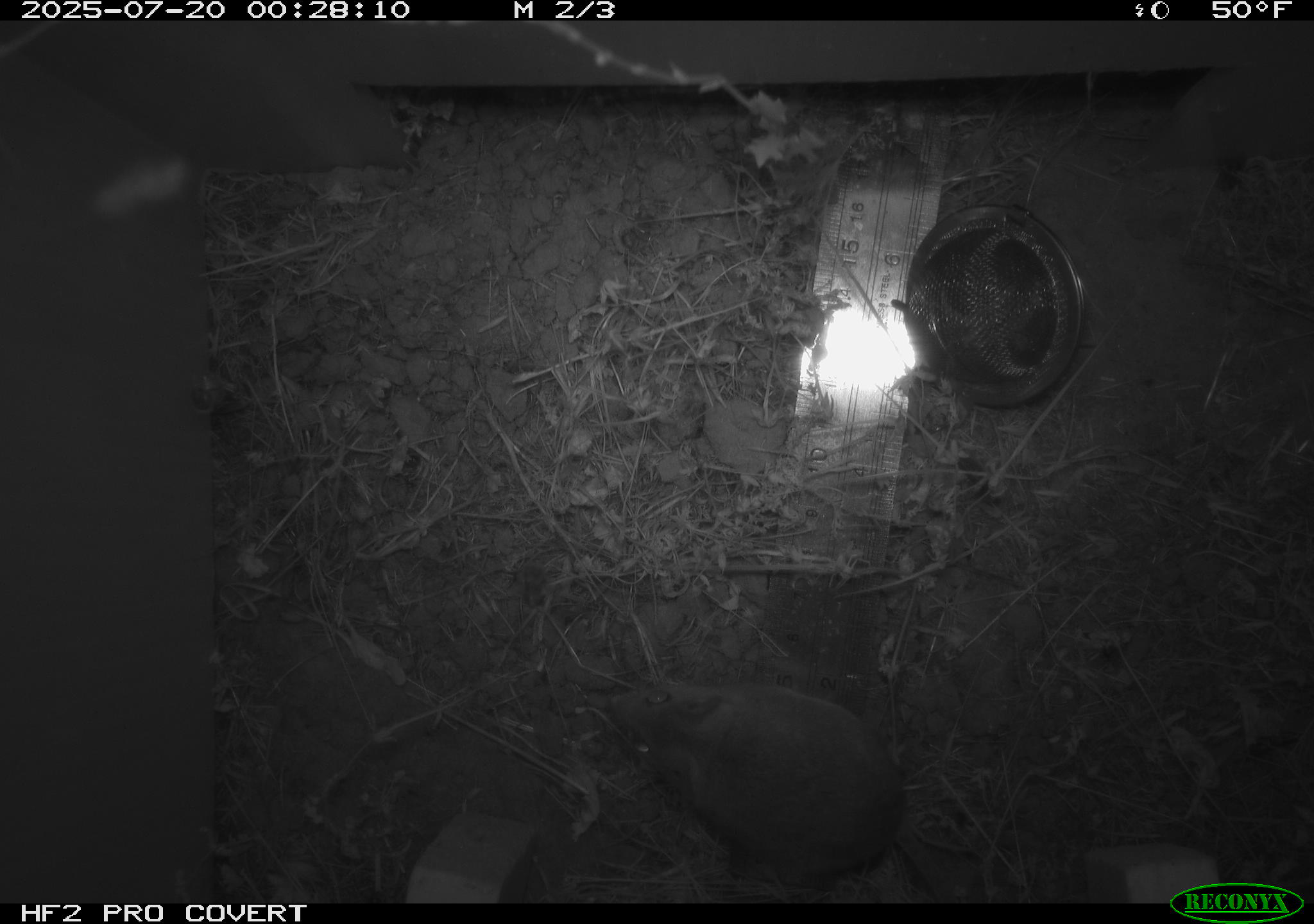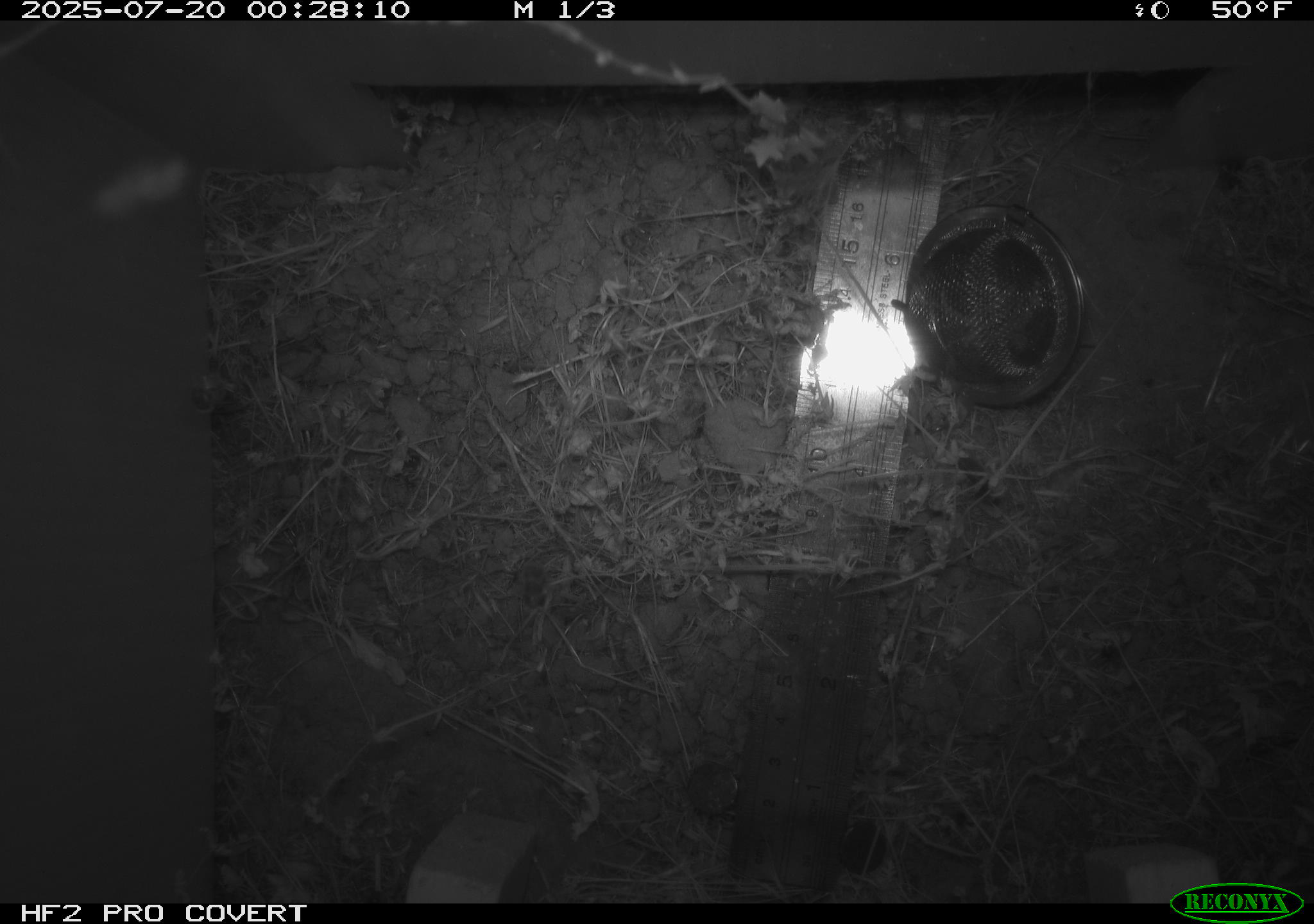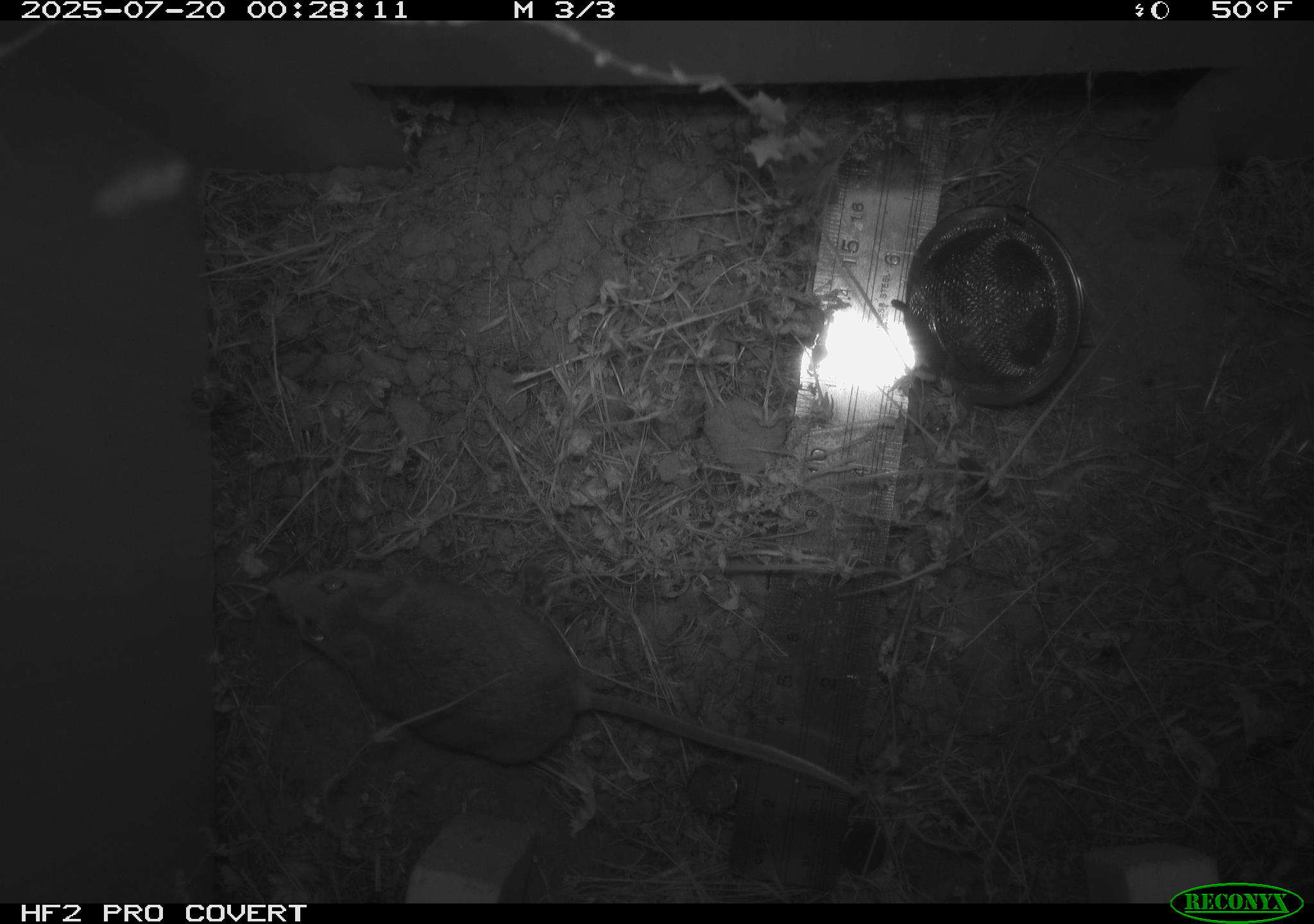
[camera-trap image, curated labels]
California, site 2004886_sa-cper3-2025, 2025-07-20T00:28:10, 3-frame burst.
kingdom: Animalia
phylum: Chordata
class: Mammalia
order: Rodentia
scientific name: Rodentia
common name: rodent